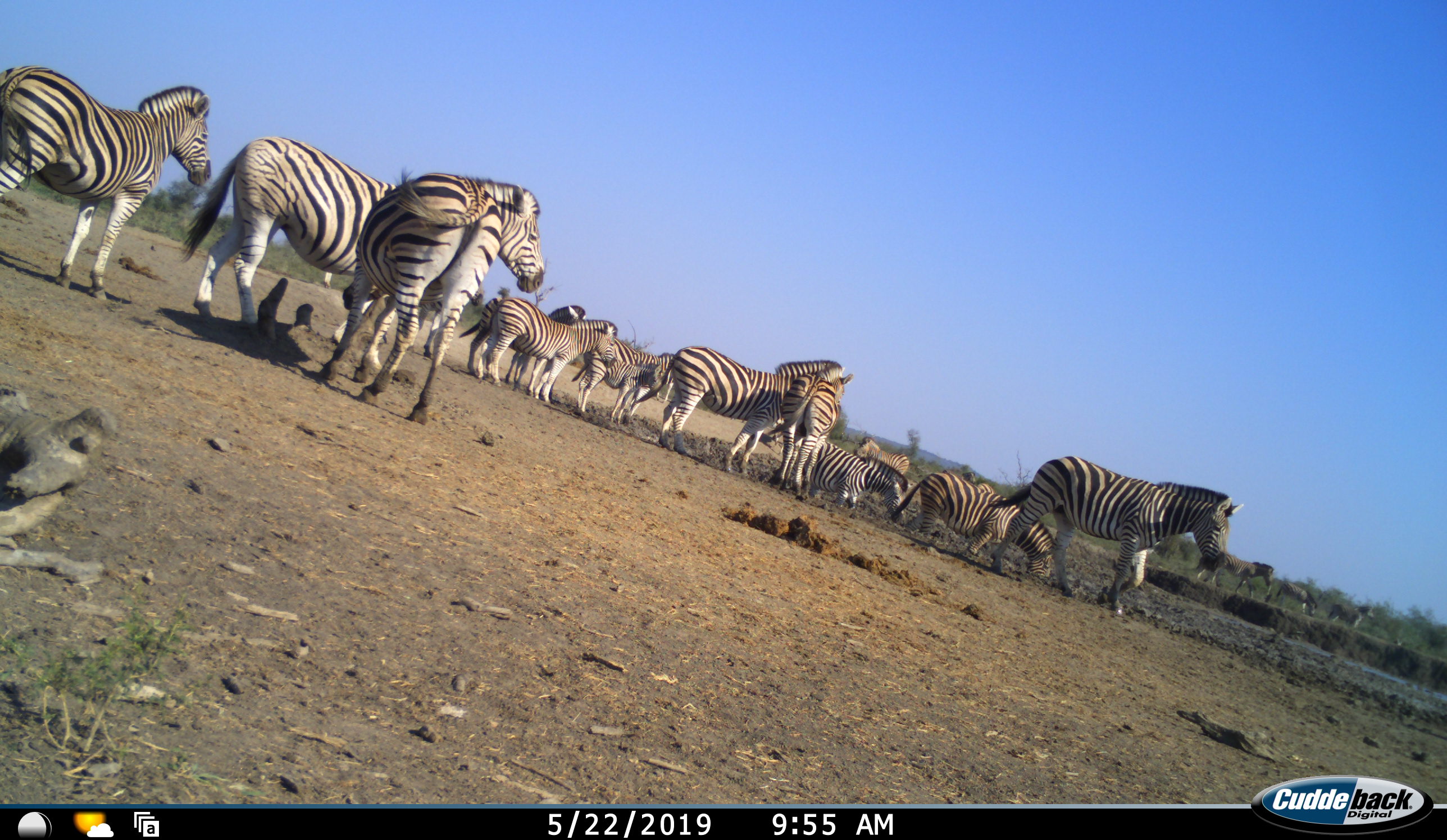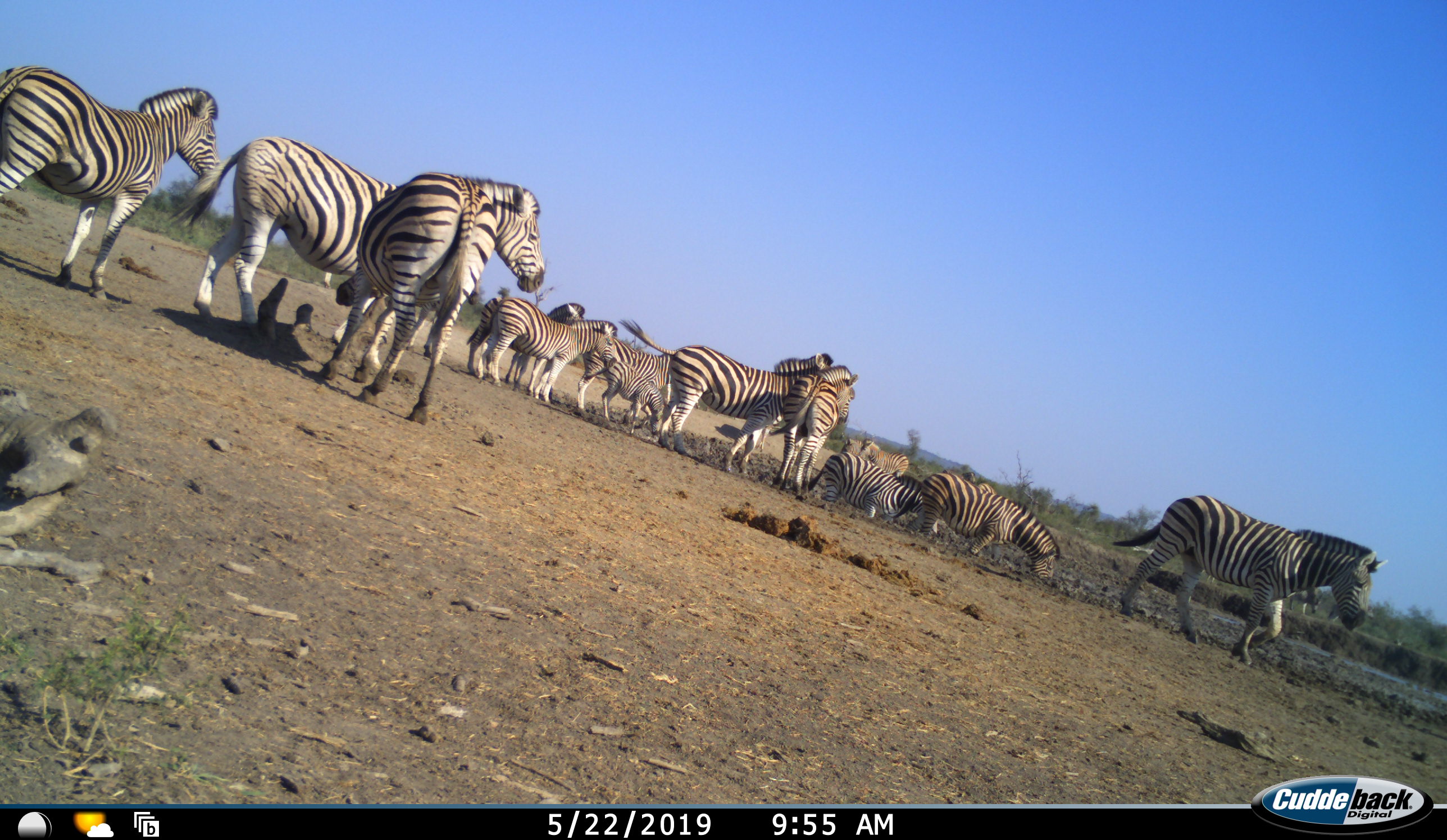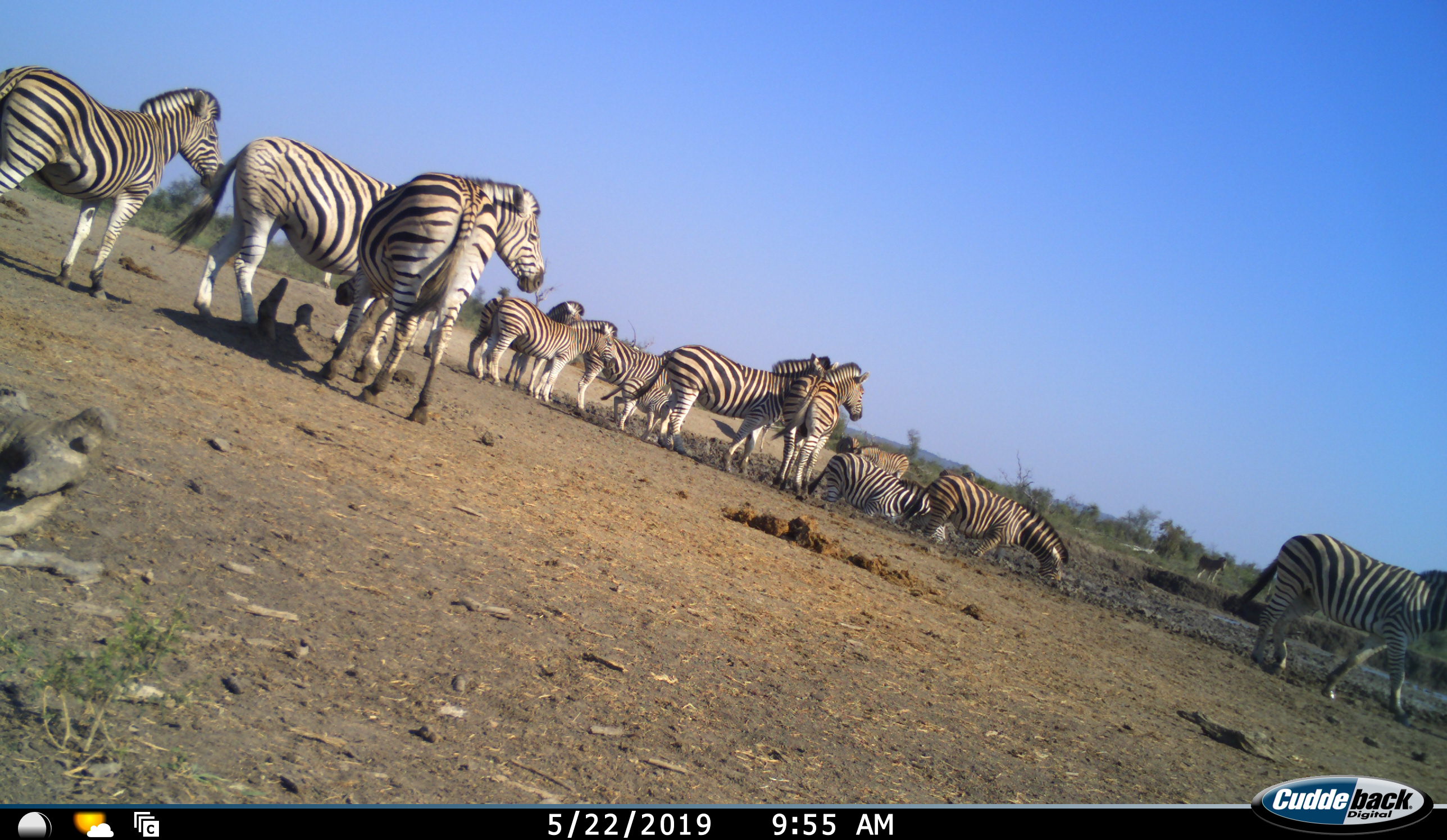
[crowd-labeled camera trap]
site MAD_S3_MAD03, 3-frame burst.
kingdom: Animalia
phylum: Chordata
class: Mammalia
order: Perissodactyla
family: Equidae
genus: Equus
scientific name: Equus quagga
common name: plains zebra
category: zebraplains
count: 11-50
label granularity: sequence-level